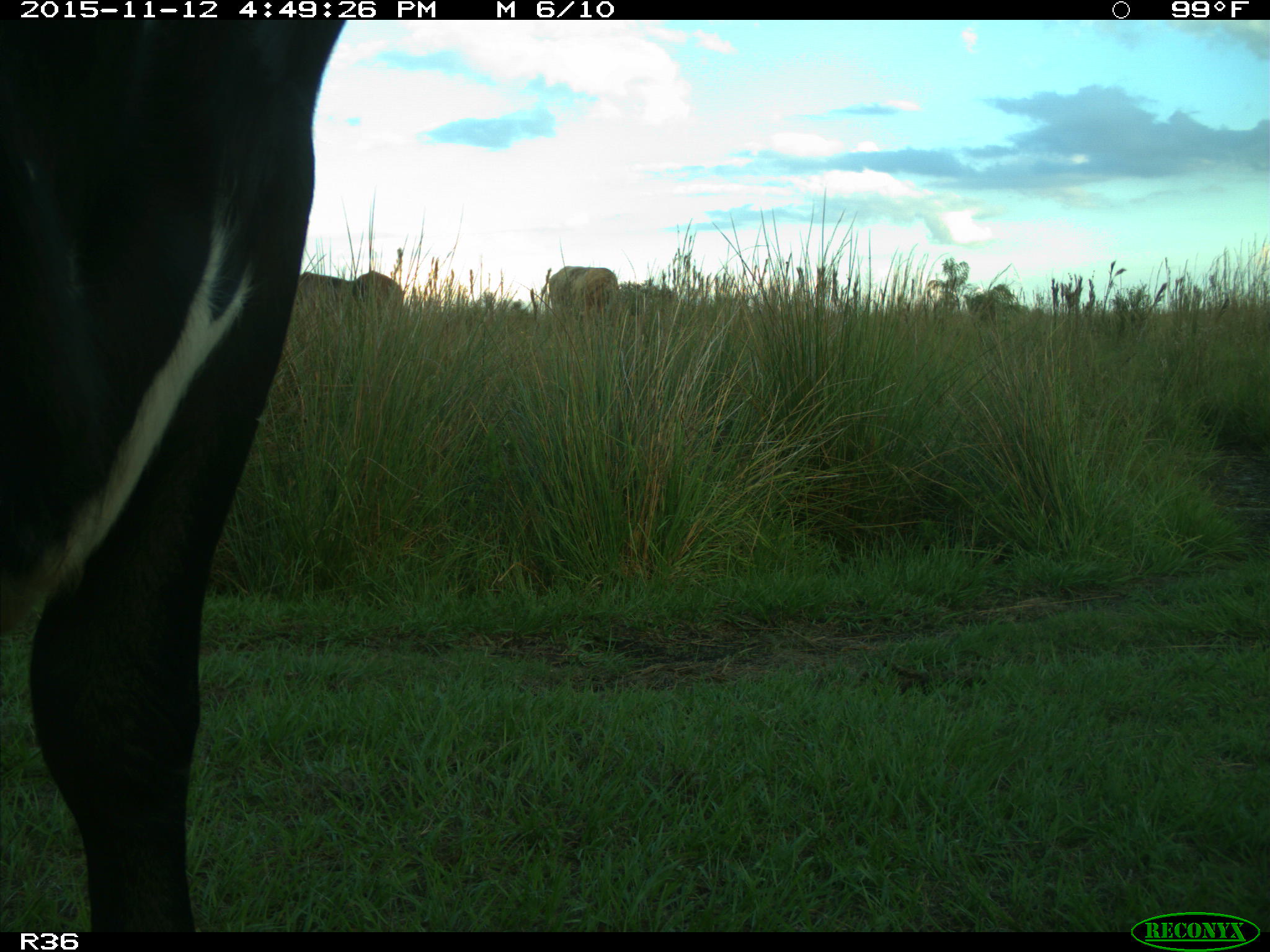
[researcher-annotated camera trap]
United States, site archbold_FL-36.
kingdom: Animalia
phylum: Chordata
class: Mammalia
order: Artiodactyla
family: Bovidae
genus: Bos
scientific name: Bos taurus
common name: domestic cow